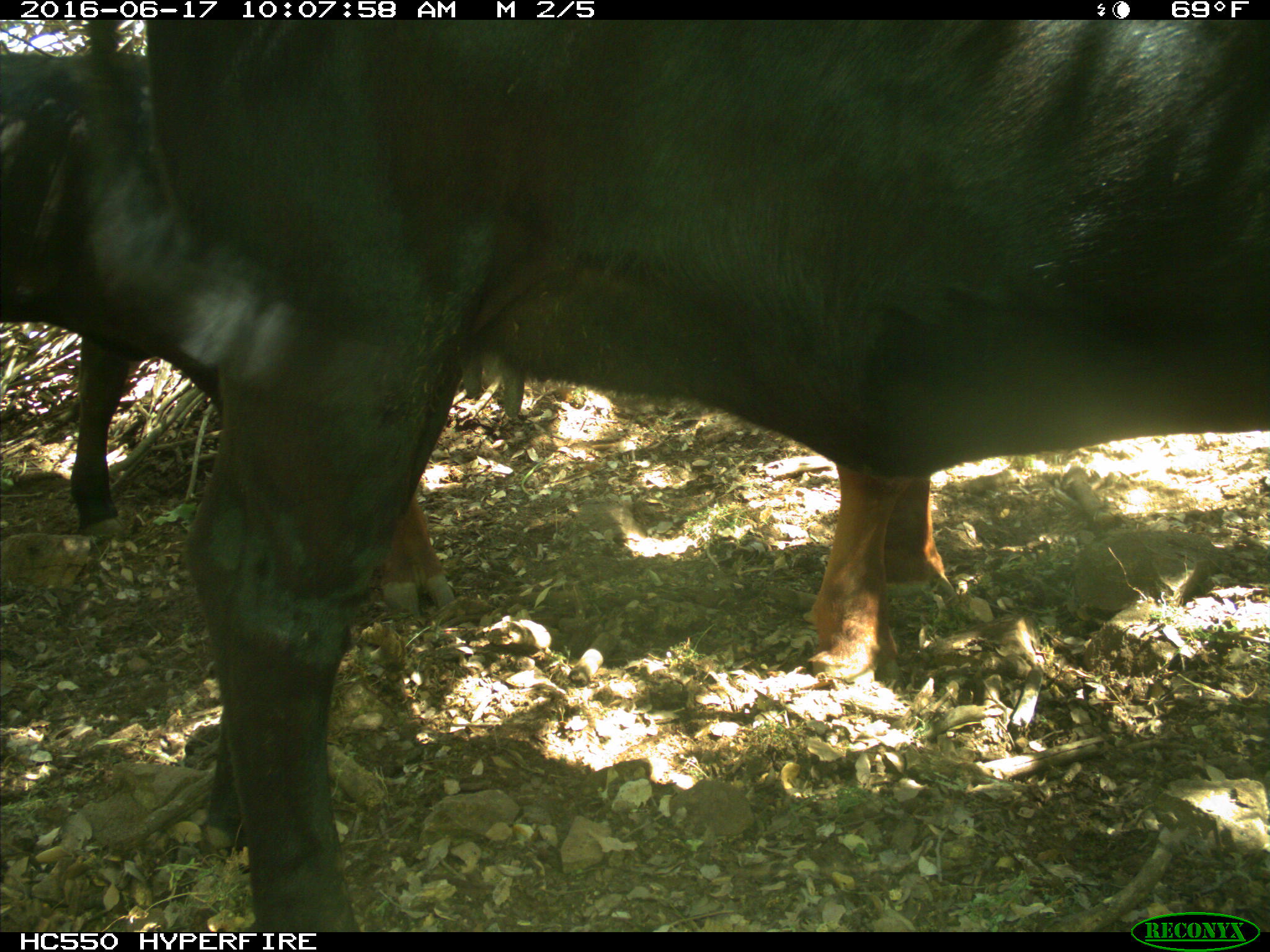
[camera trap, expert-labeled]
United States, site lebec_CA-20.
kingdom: Animalia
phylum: Chordata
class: Mammalia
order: Artiodactyla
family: Bovidae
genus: Bos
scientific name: Bos taurus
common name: domestic cow